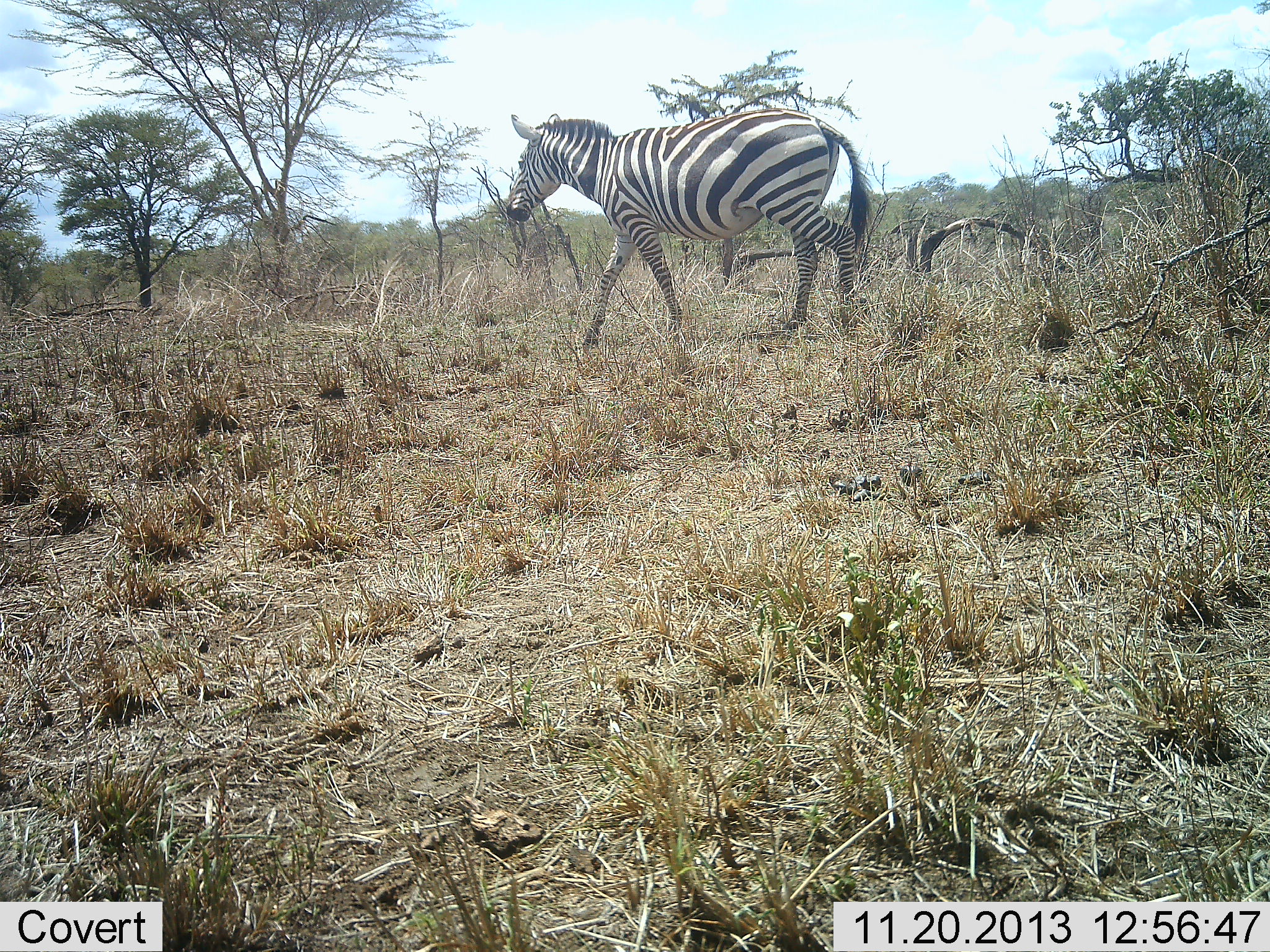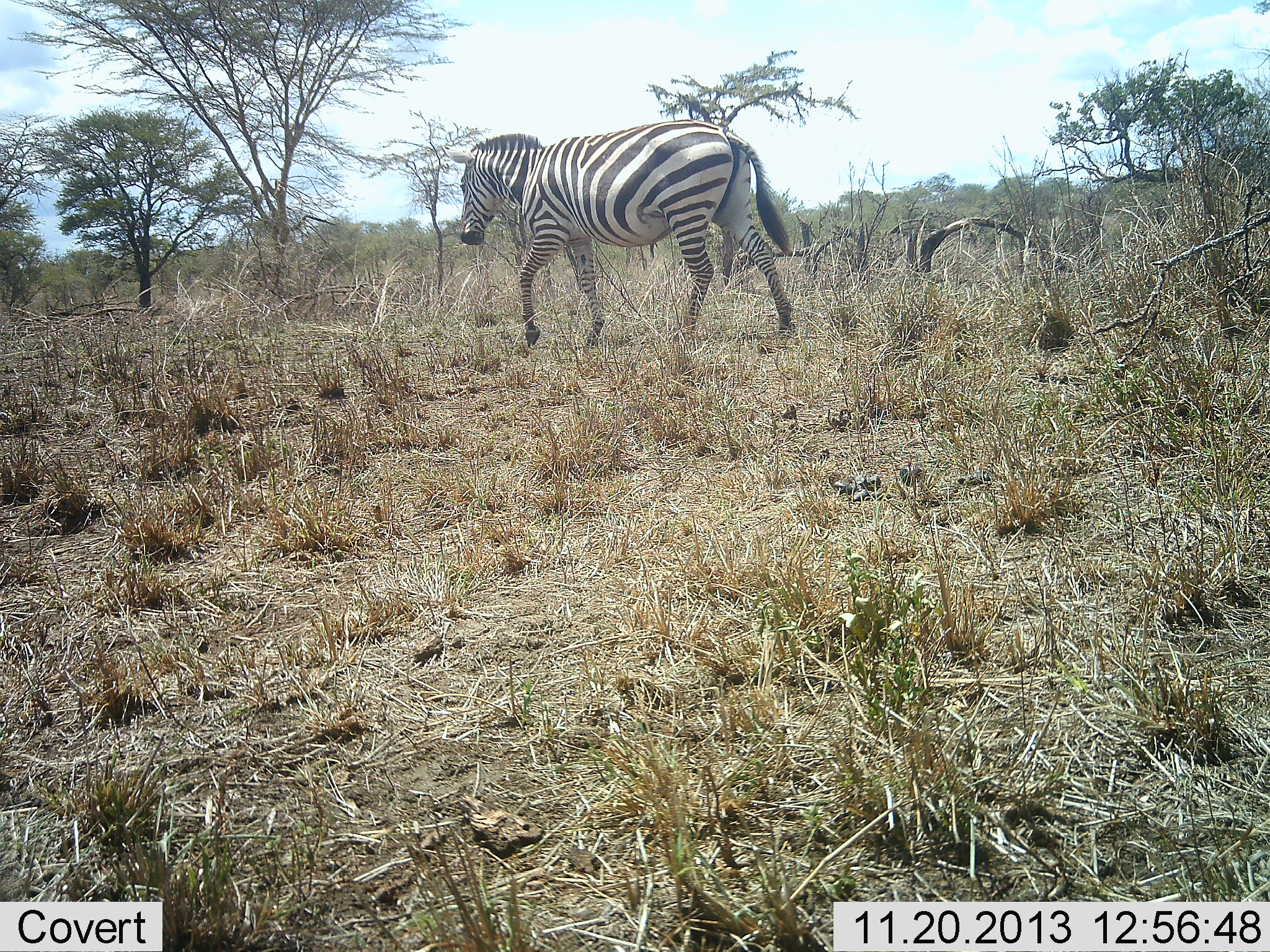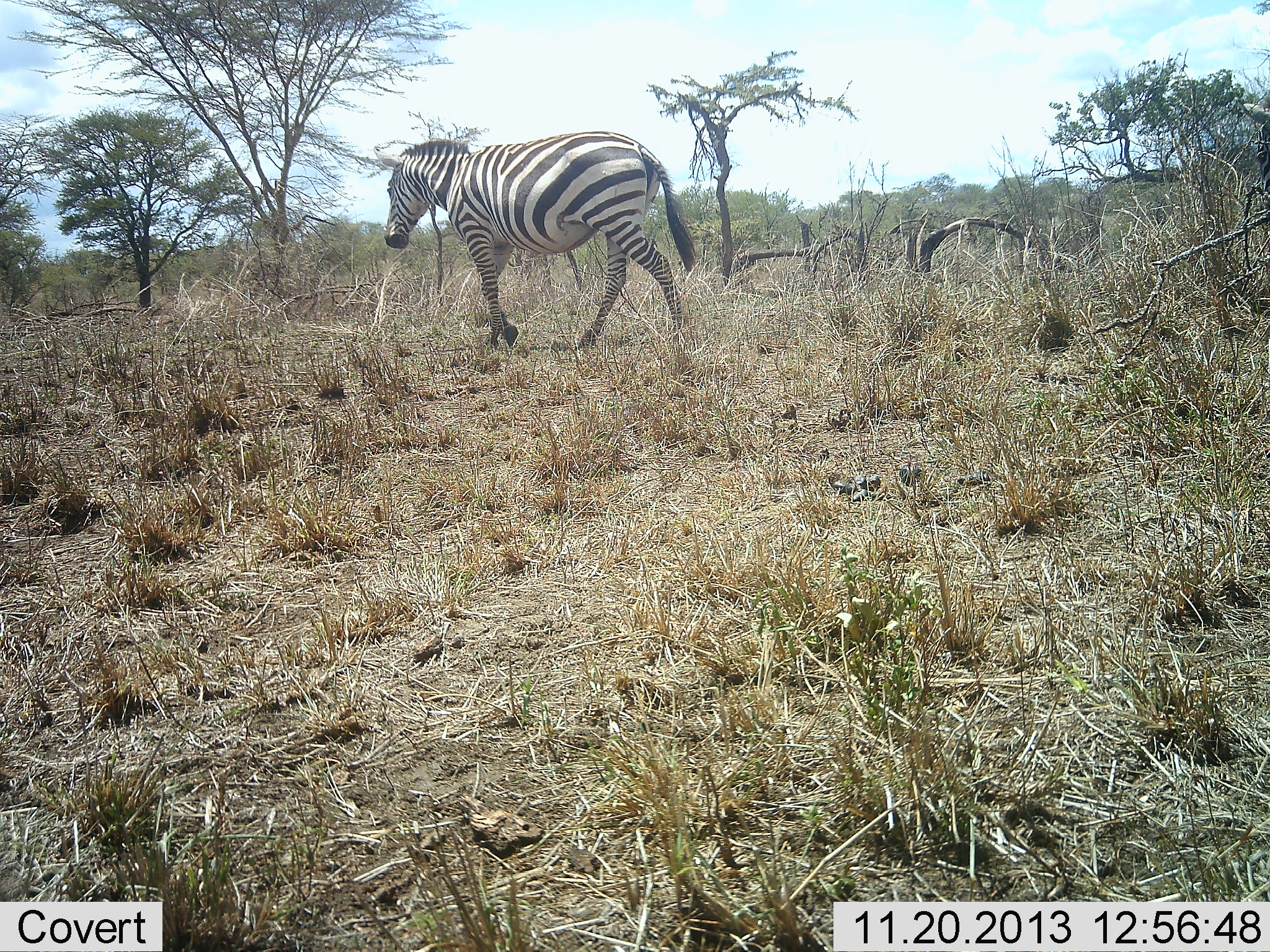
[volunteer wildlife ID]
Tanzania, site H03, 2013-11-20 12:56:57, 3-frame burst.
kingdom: Animalia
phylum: Chordata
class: Mammalia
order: Perissodactyla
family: Equidae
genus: Equus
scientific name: Equus quagga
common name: plains zebra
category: zebra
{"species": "zebra (plains zebra) (Equus quagga)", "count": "1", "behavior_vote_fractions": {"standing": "0%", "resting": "0%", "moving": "100%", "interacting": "0%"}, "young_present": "0%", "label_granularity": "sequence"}